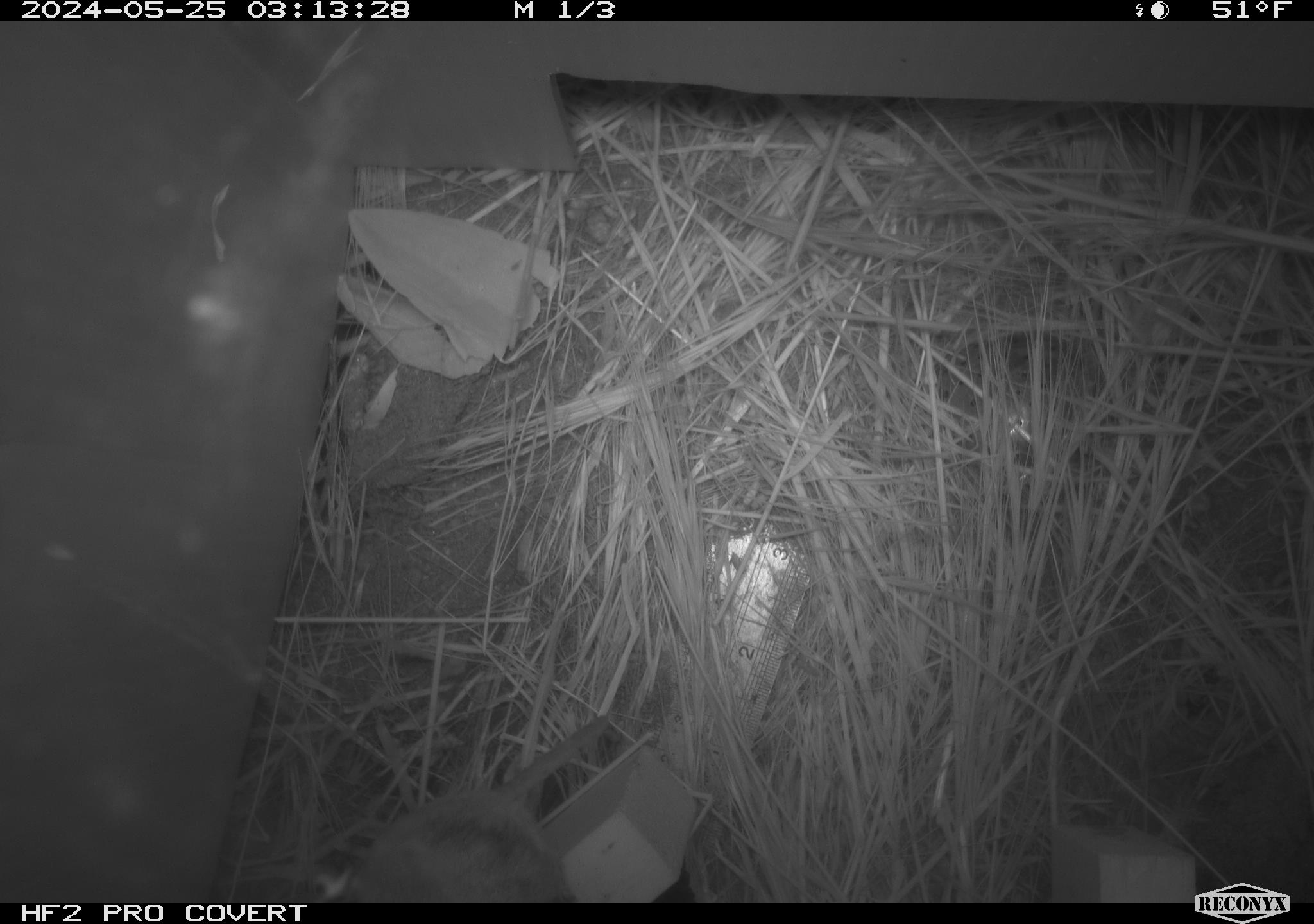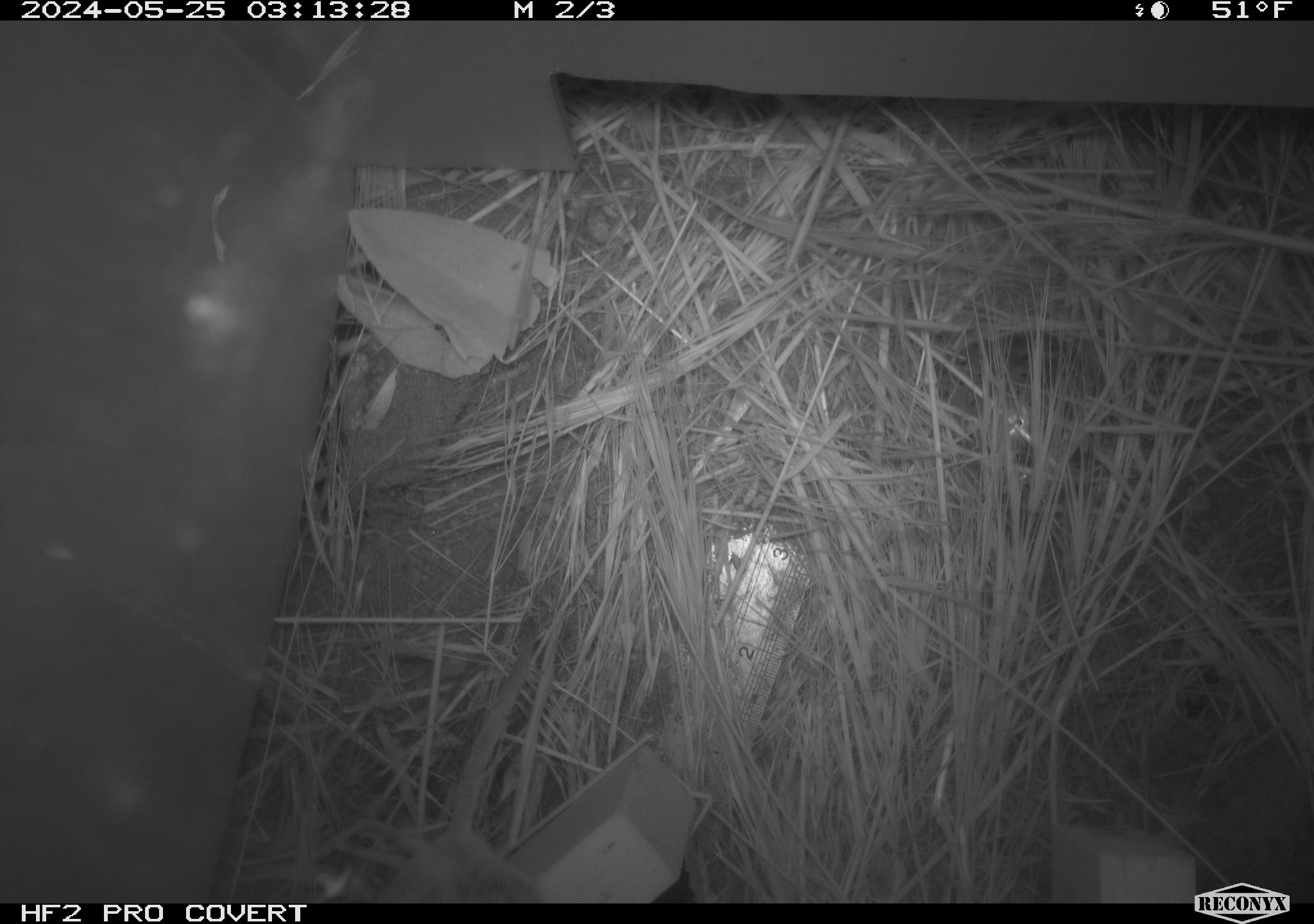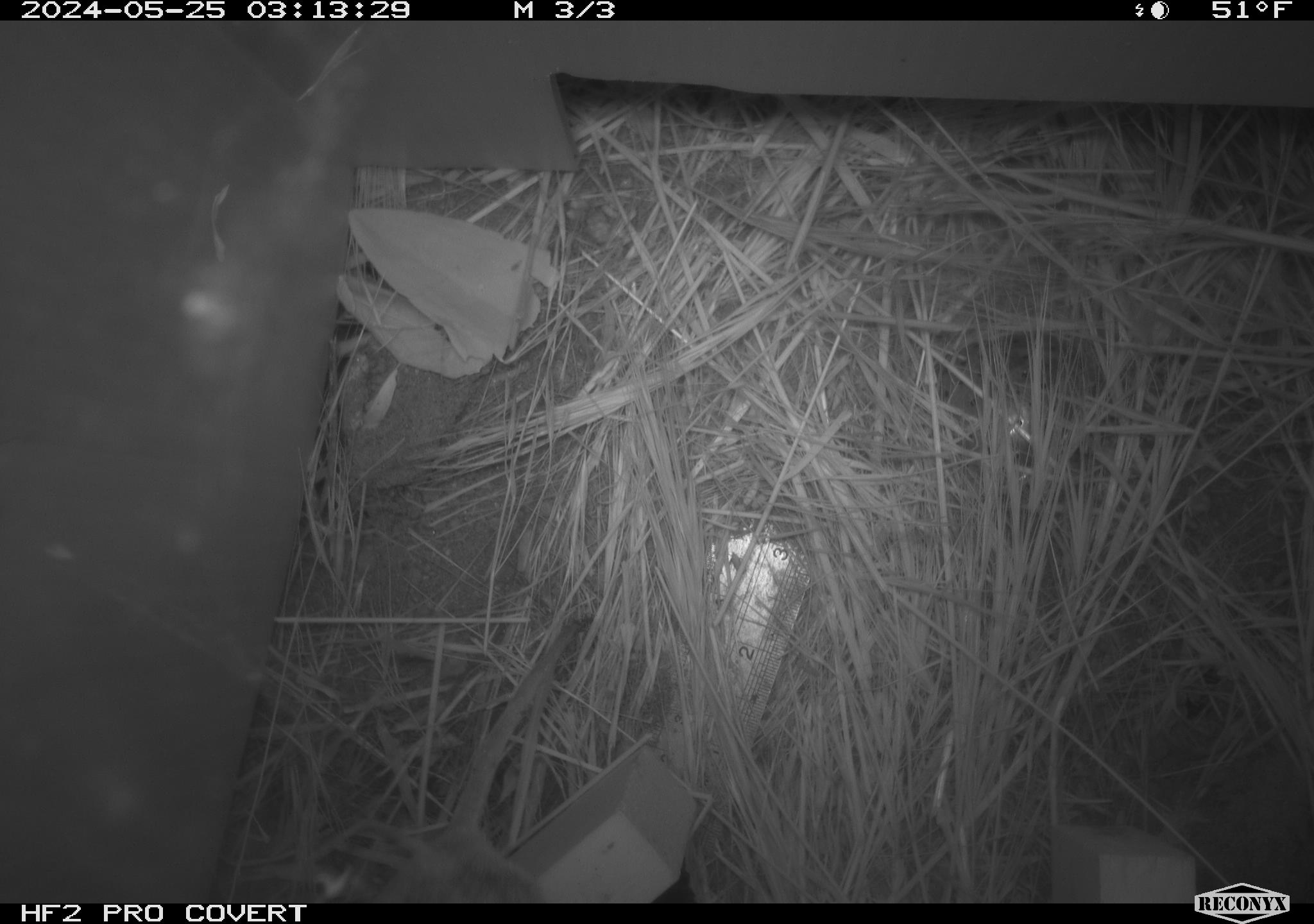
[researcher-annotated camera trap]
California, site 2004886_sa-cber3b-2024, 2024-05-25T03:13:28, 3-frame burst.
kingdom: Animalia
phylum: Chordata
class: Mammalia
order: Rodentia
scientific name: Rodentia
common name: mouse species